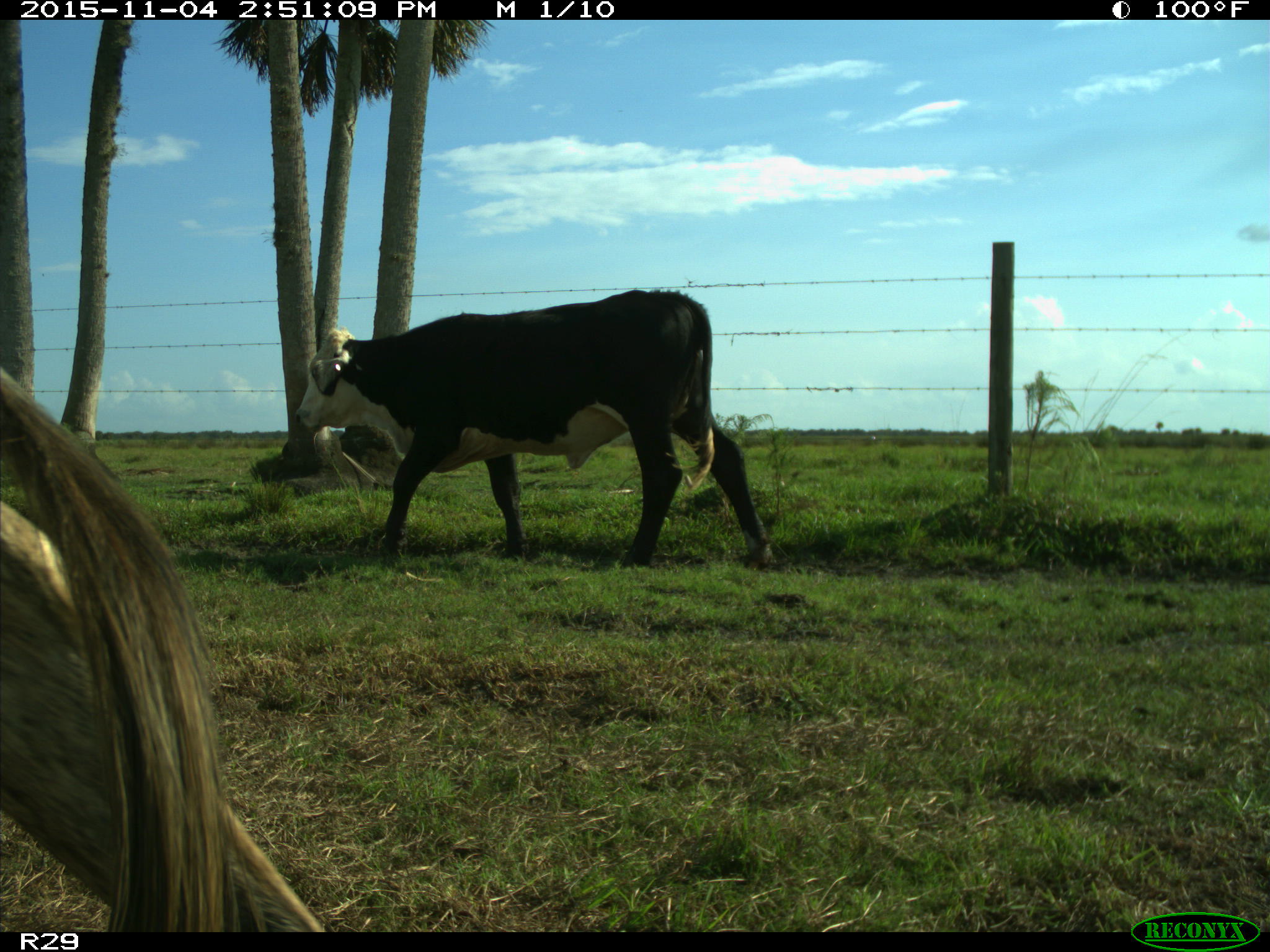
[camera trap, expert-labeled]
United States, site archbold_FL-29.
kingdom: Animalia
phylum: Chordata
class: Mammalia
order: Artiodactyla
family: Bovidae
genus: Bos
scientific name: Bos taurus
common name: domestic cow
Bos taurus (domestic cow).